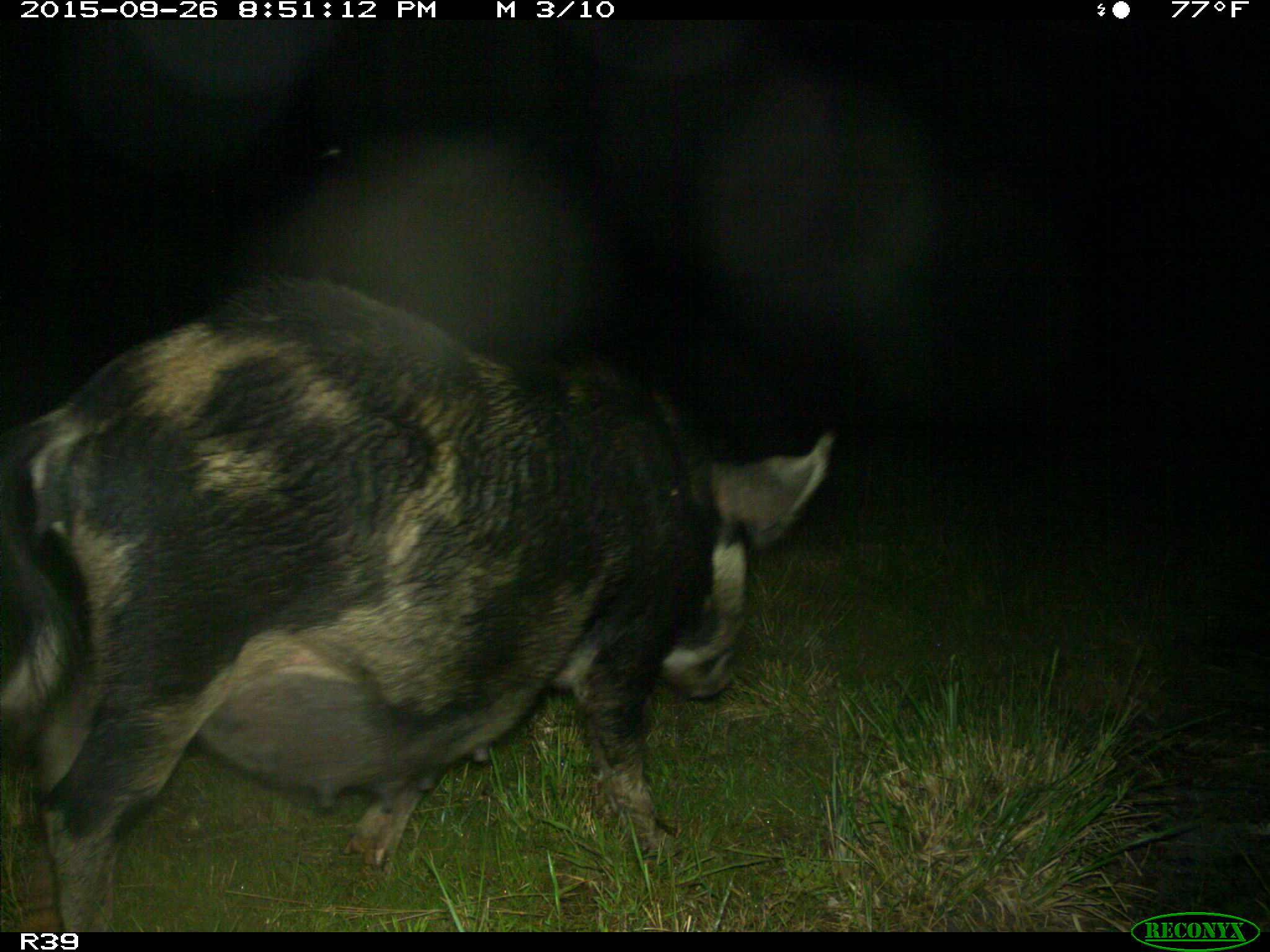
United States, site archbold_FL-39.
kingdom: Animalia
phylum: Chordata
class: Mammalia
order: Artiodactyla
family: Suidae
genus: Sus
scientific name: Sus scrofa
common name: wild boar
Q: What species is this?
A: Sus scrofa (wild boar).